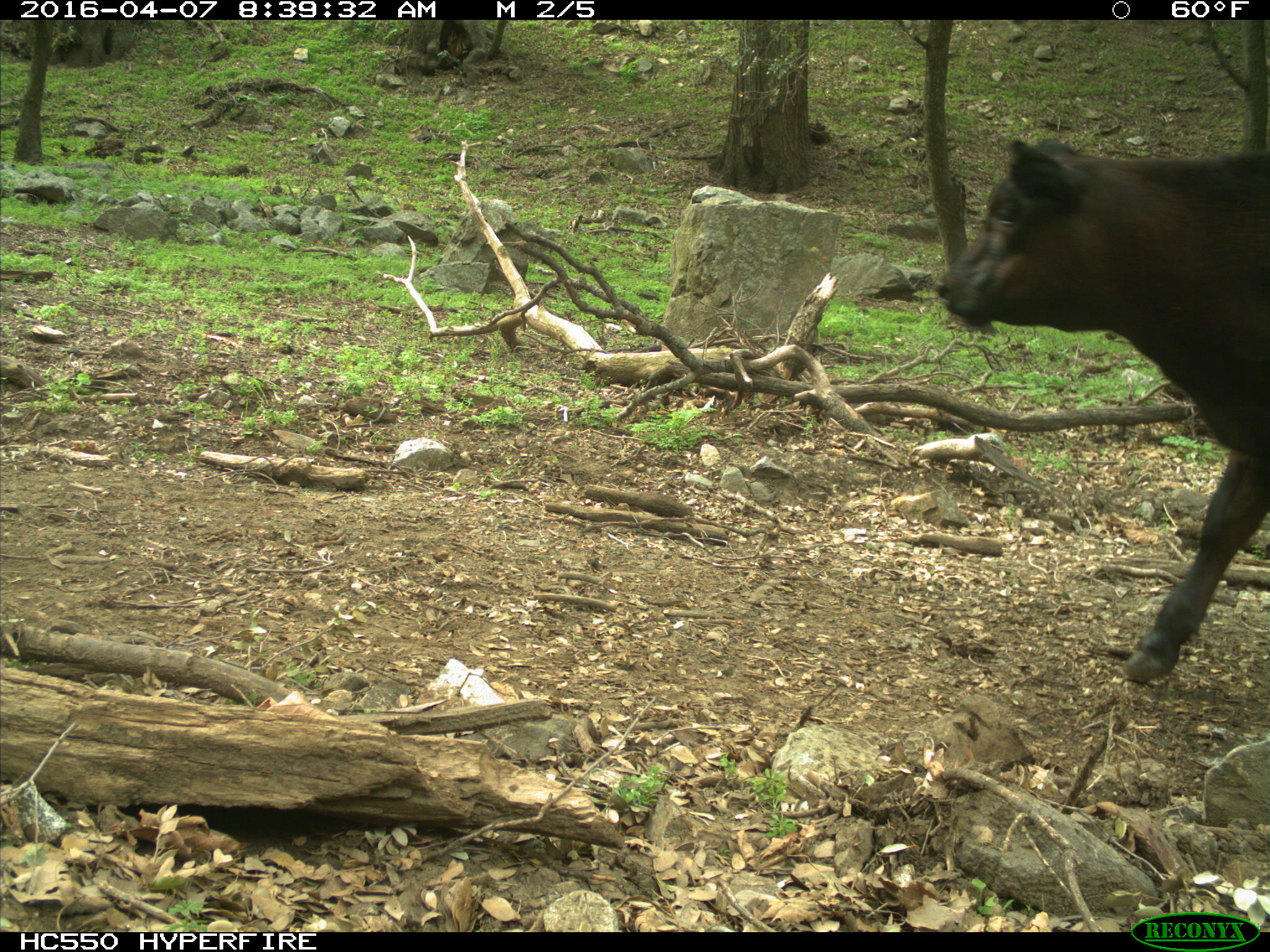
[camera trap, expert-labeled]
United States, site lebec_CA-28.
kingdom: Animalia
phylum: Chordata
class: Mammalia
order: Artiodactyla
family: Bovidae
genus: Bos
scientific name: Bos taurus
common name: domestic cow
Bos taurus (domestic cow).